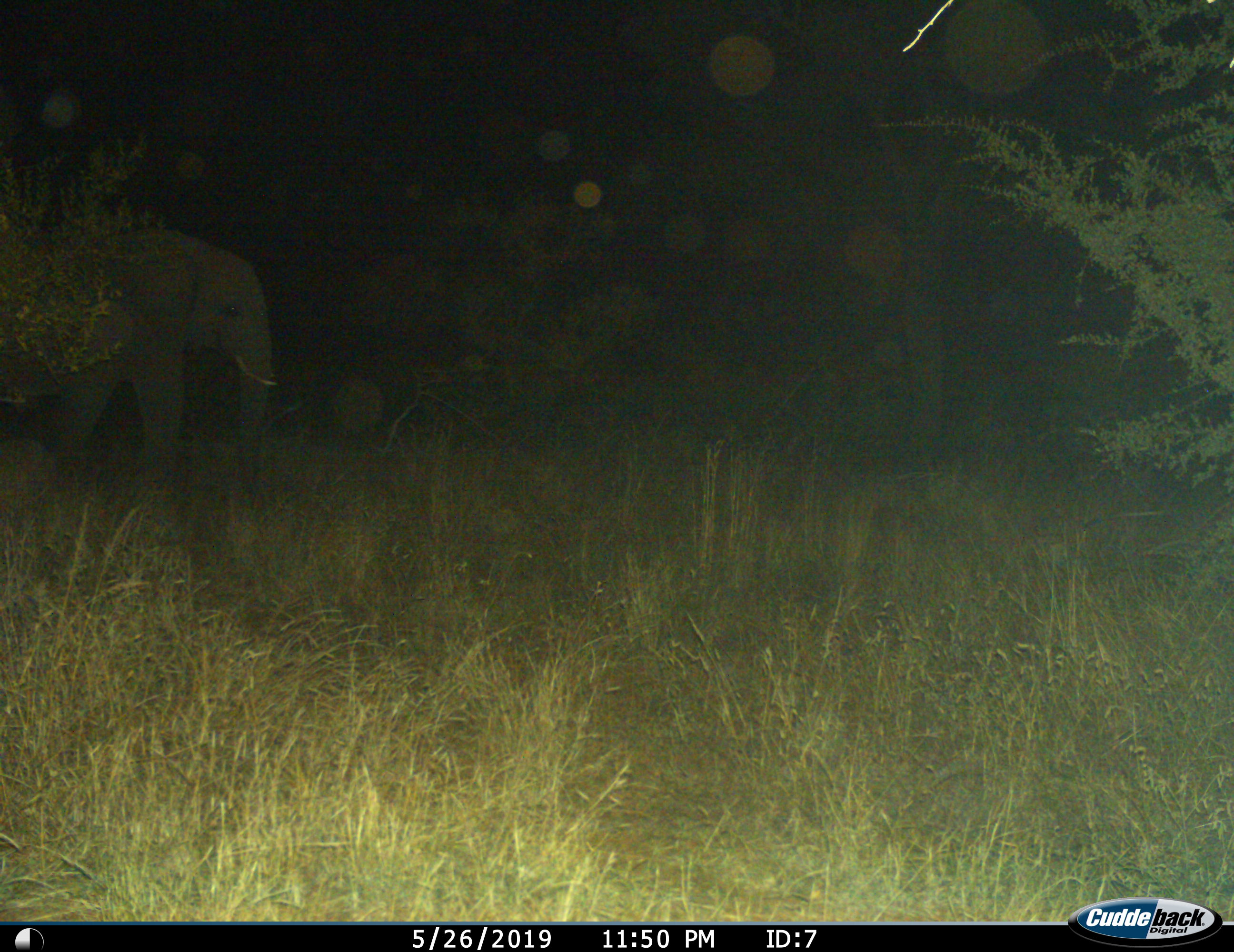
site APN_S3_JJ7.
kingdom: Animalia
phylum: Chordata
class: Mammalia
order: Proboscidea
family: Elephantidae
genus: Loxodonta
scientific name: Loxodonta africana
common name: african bush elephant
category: elephant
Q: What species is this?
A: Elephant (african bush elephant) (Loxodonta africana).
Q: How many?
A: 1.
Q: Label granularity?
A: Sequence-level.